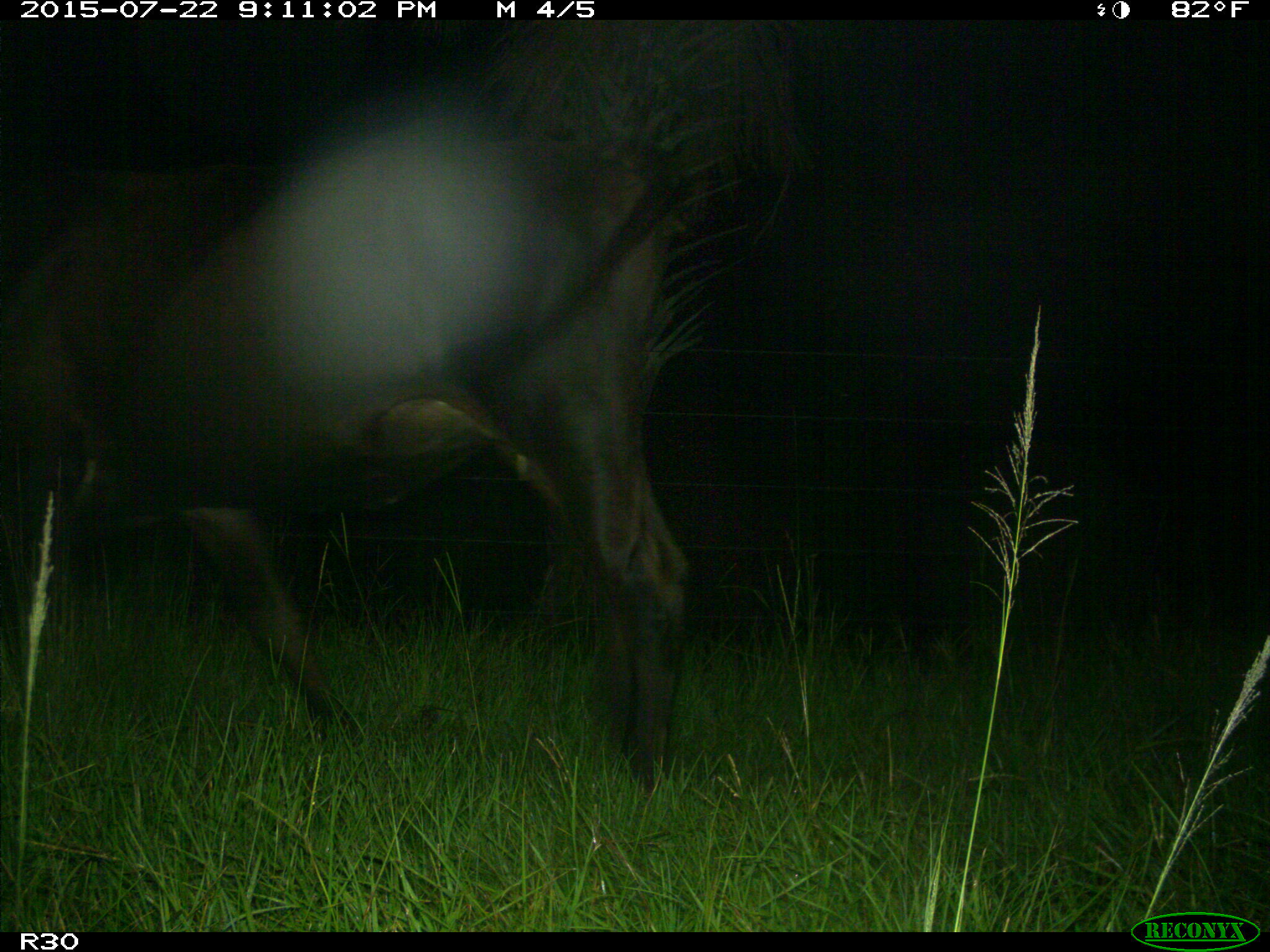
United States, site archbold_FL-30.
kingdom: Animalia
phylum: Chordata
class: Mammalia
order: Artiodactyla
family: Bovidae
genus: Bos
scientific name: Bos taurus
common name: domestic cow